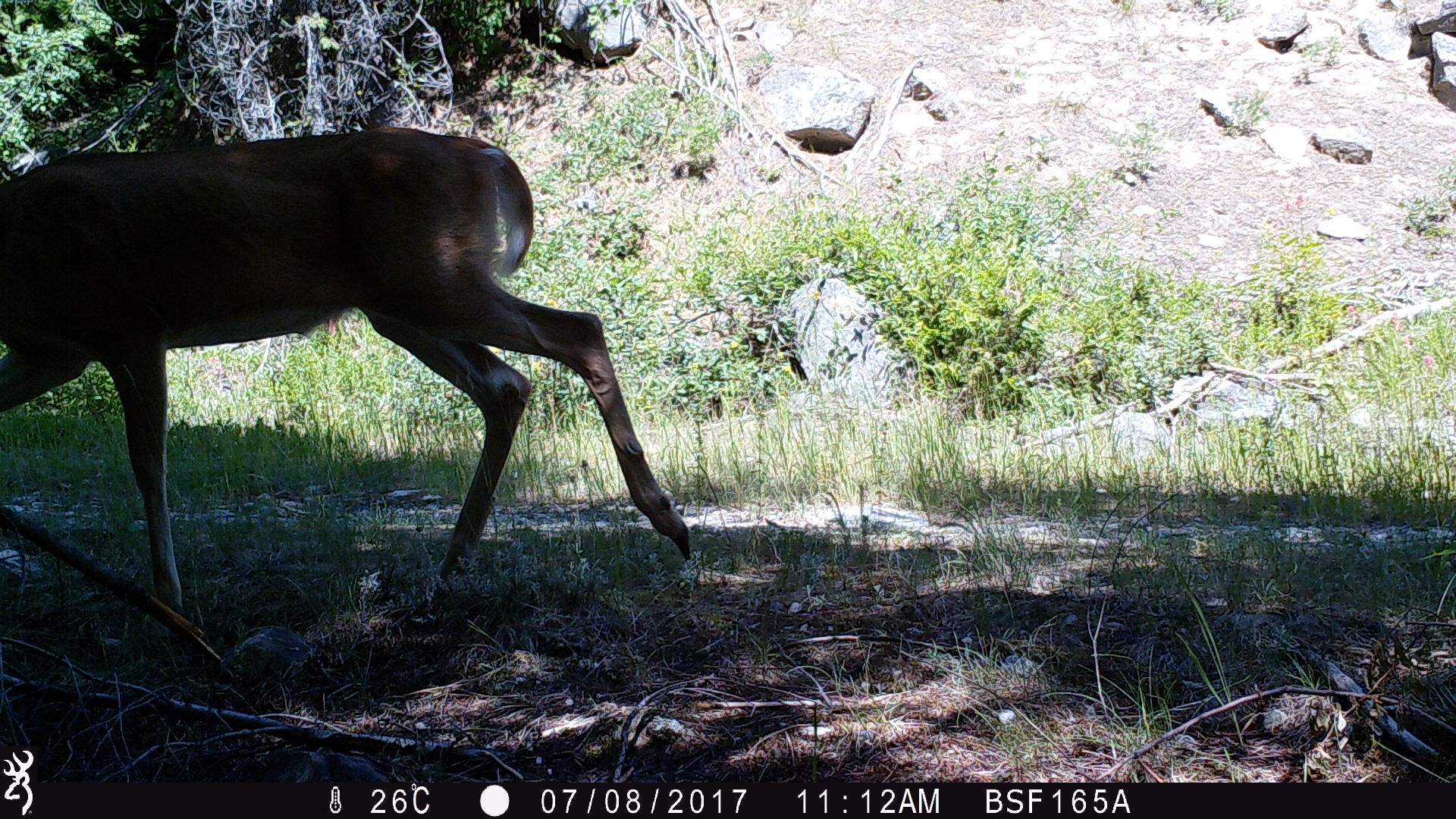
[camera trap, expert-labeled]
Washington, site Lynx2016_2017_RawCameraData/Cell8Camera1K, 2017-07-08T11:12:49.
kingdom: Animalia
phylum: Chordata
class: Mammalia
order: Artiodactyla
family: Cervidae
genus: Odocoileus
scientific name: Odocoileus virginianus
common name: white-tailed deer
Odocoileus virginianus (white-tailed deer). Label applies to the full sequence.